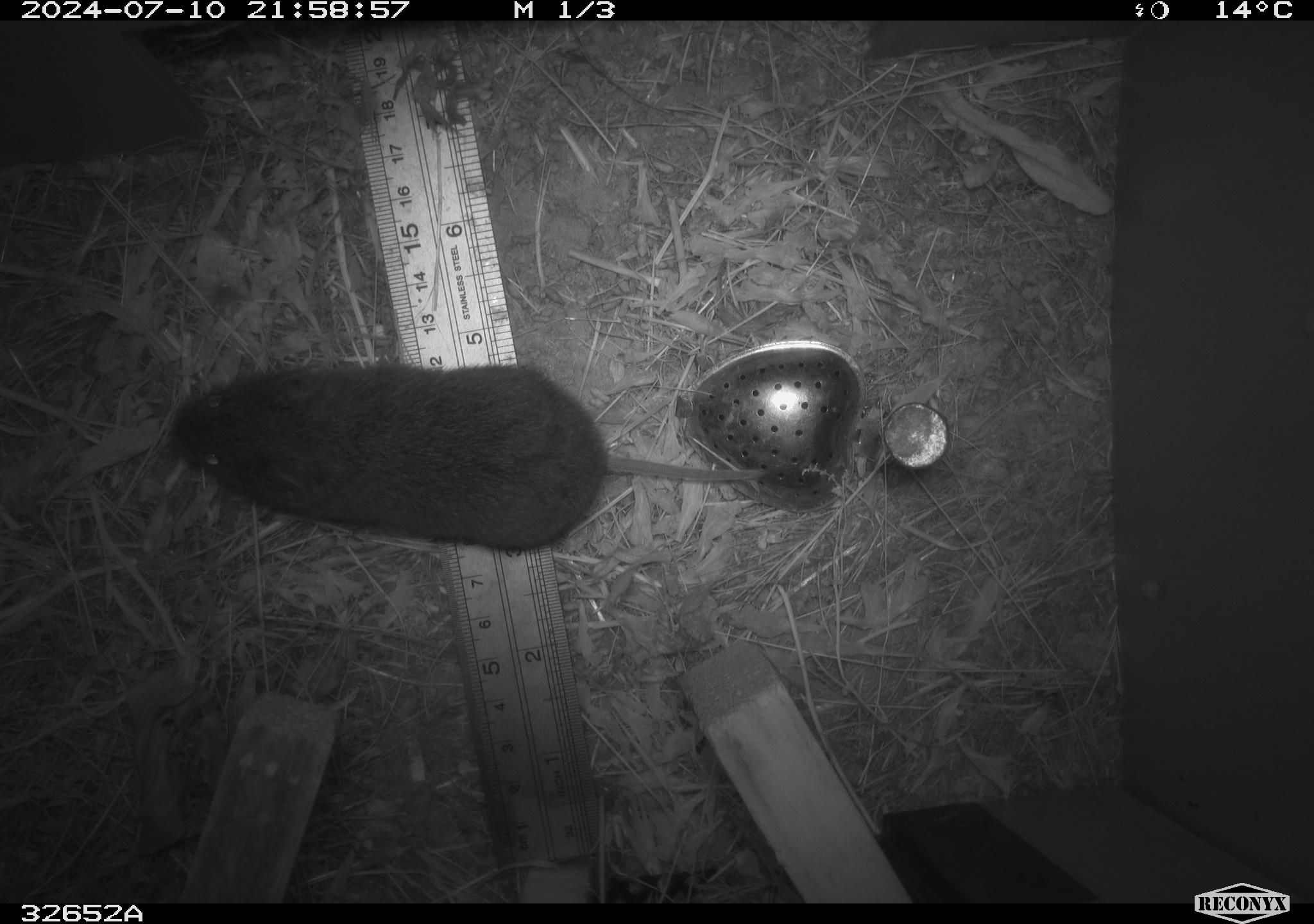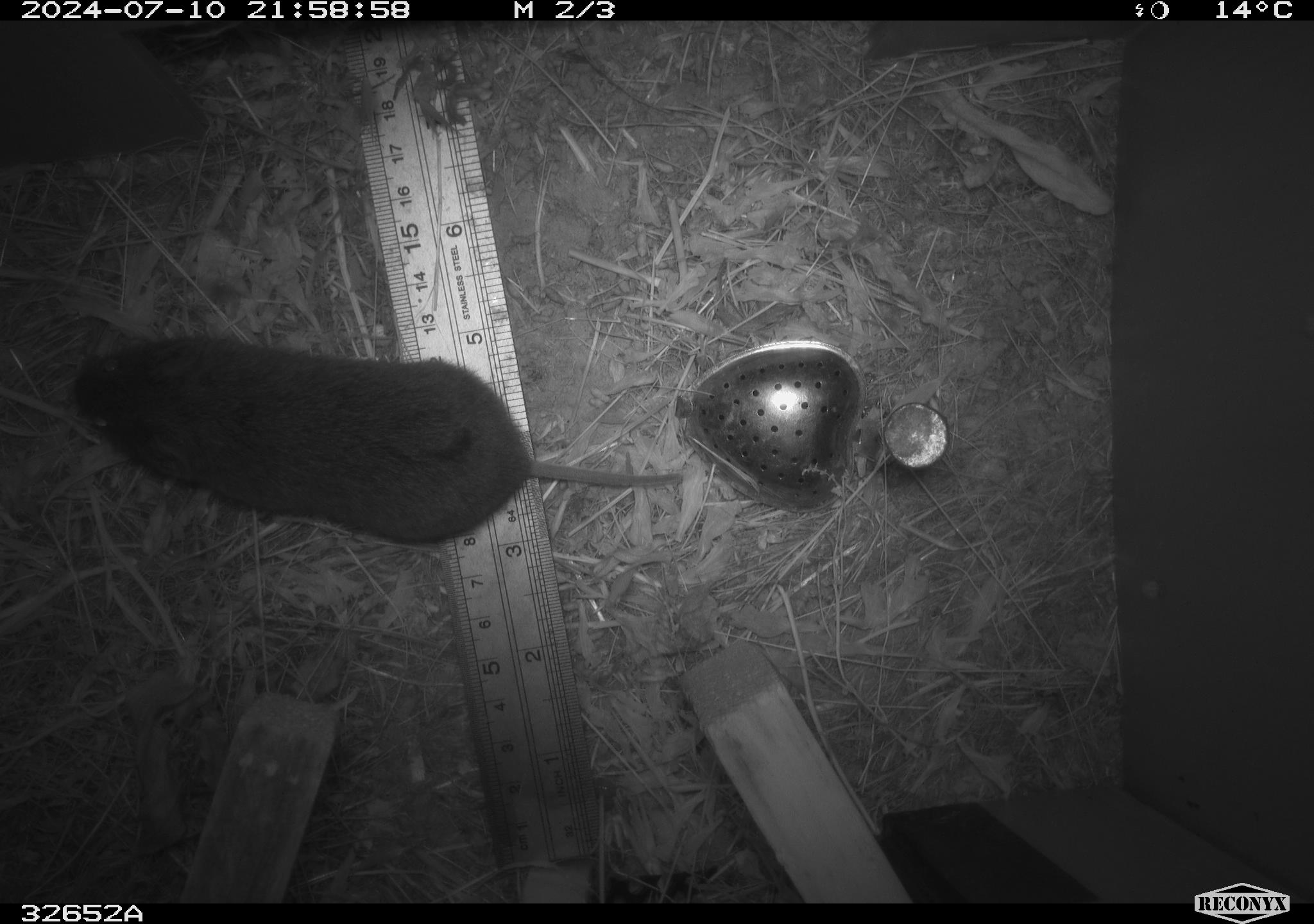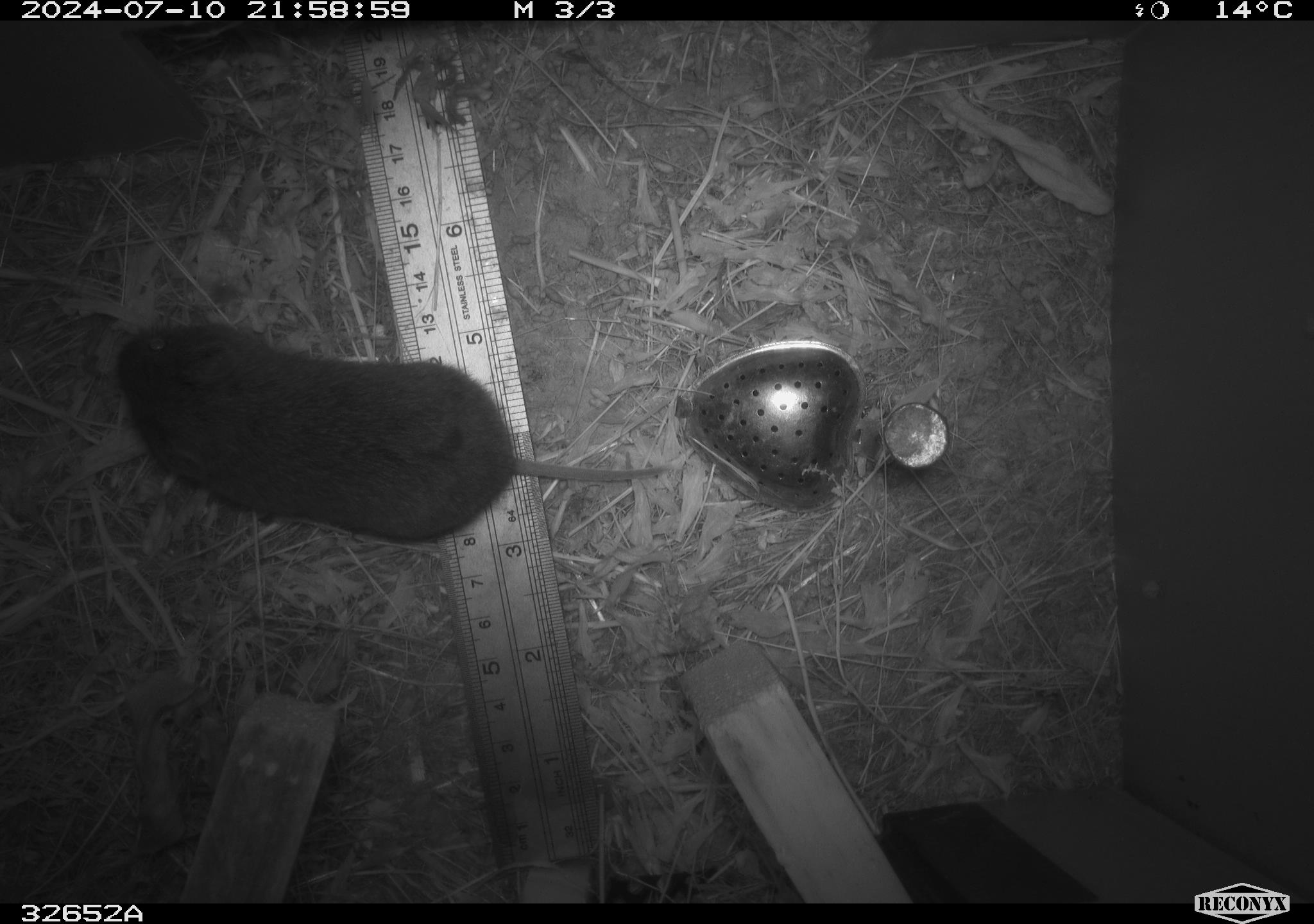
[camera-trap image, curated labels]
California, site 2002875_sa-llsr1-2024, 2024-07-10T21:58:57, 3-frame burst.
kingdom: Animalia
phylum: Chordata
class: Mammalia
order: Rodentia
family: Cricetidae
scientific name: Arvicolinae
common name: voles, lemmings, and muskrats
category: arvicolinae subfamily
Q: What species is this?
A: Arvicolinae subfamily (voles, lemmings, and muskrats) (Arvicolinae).